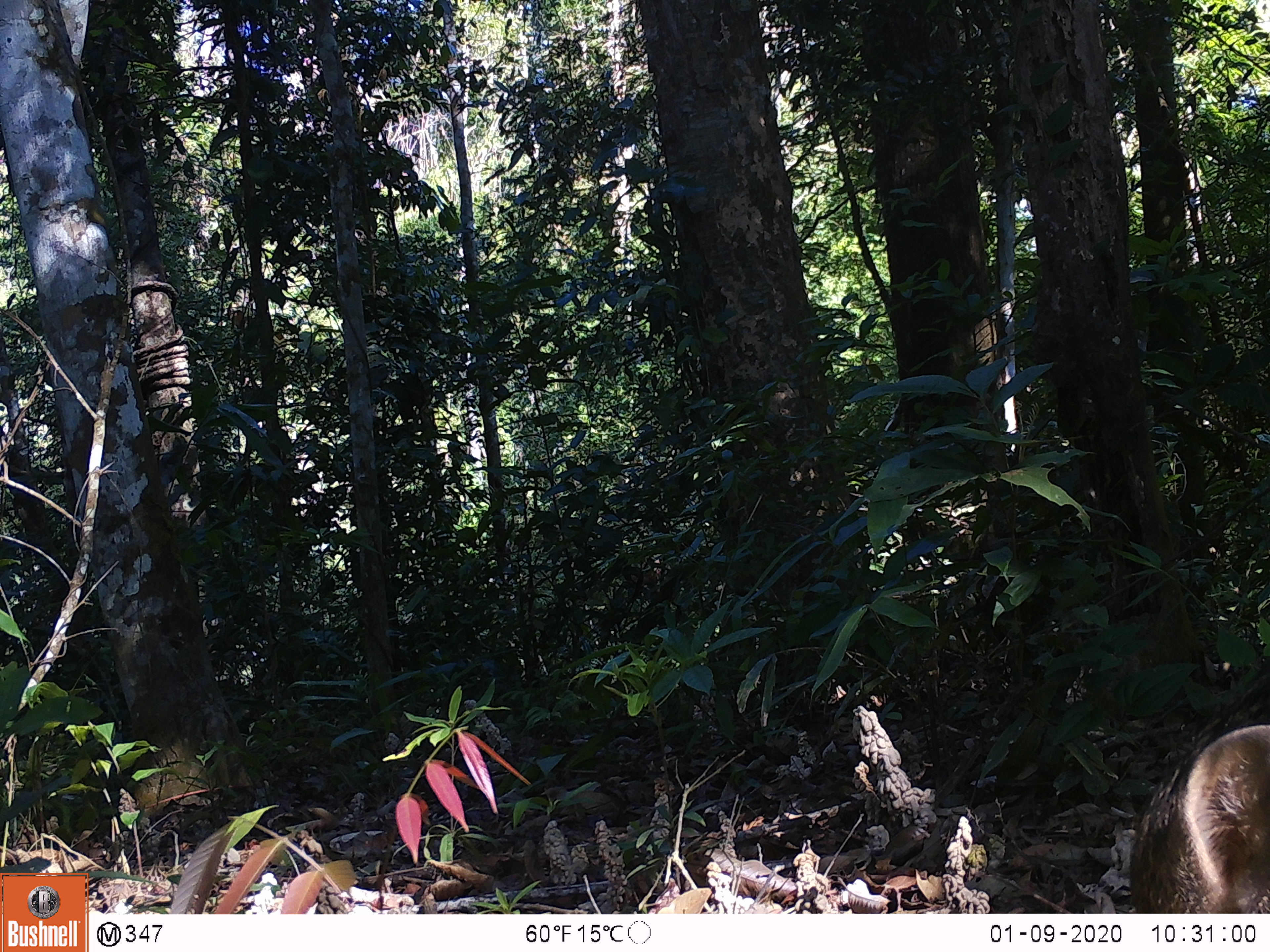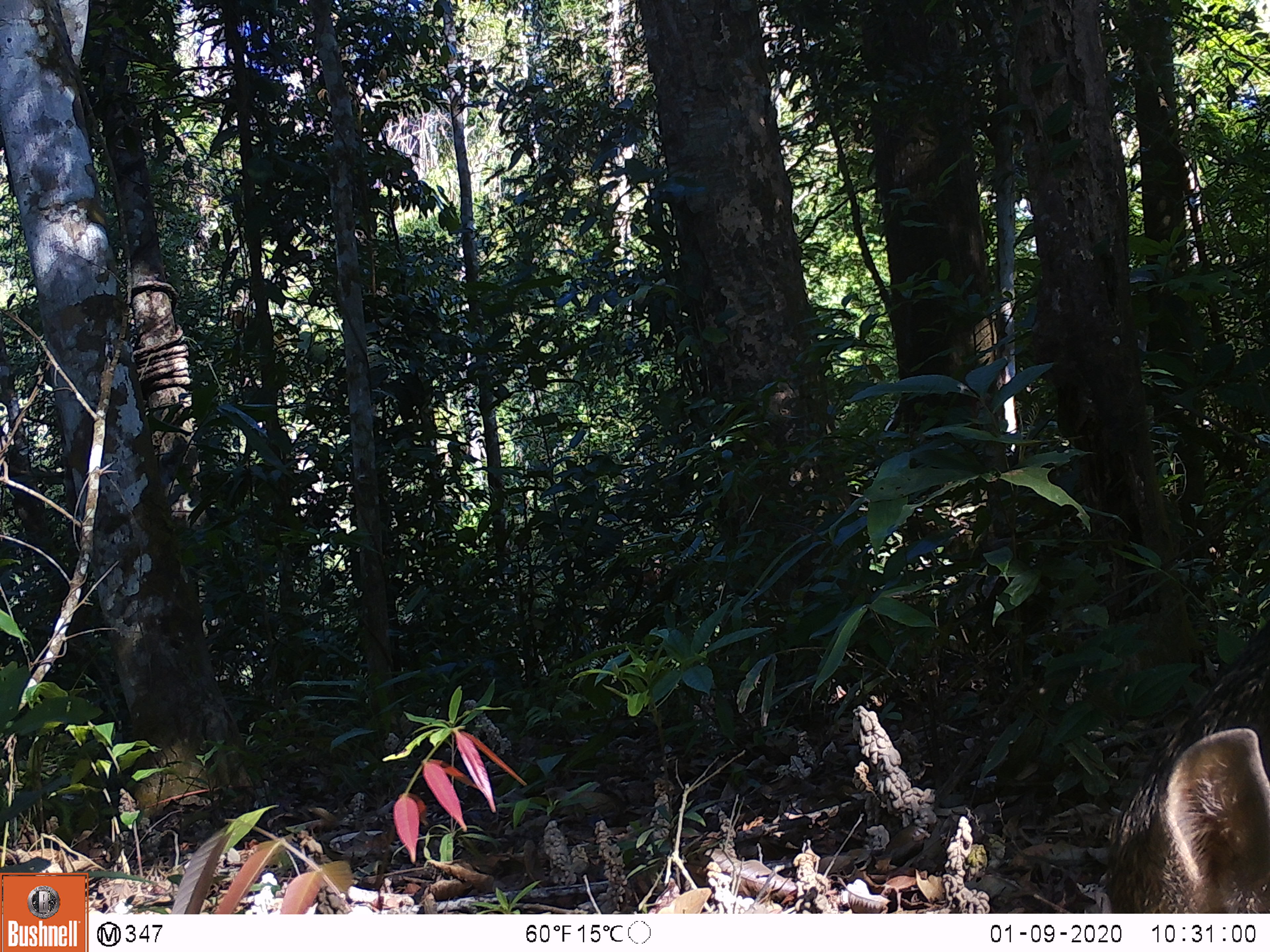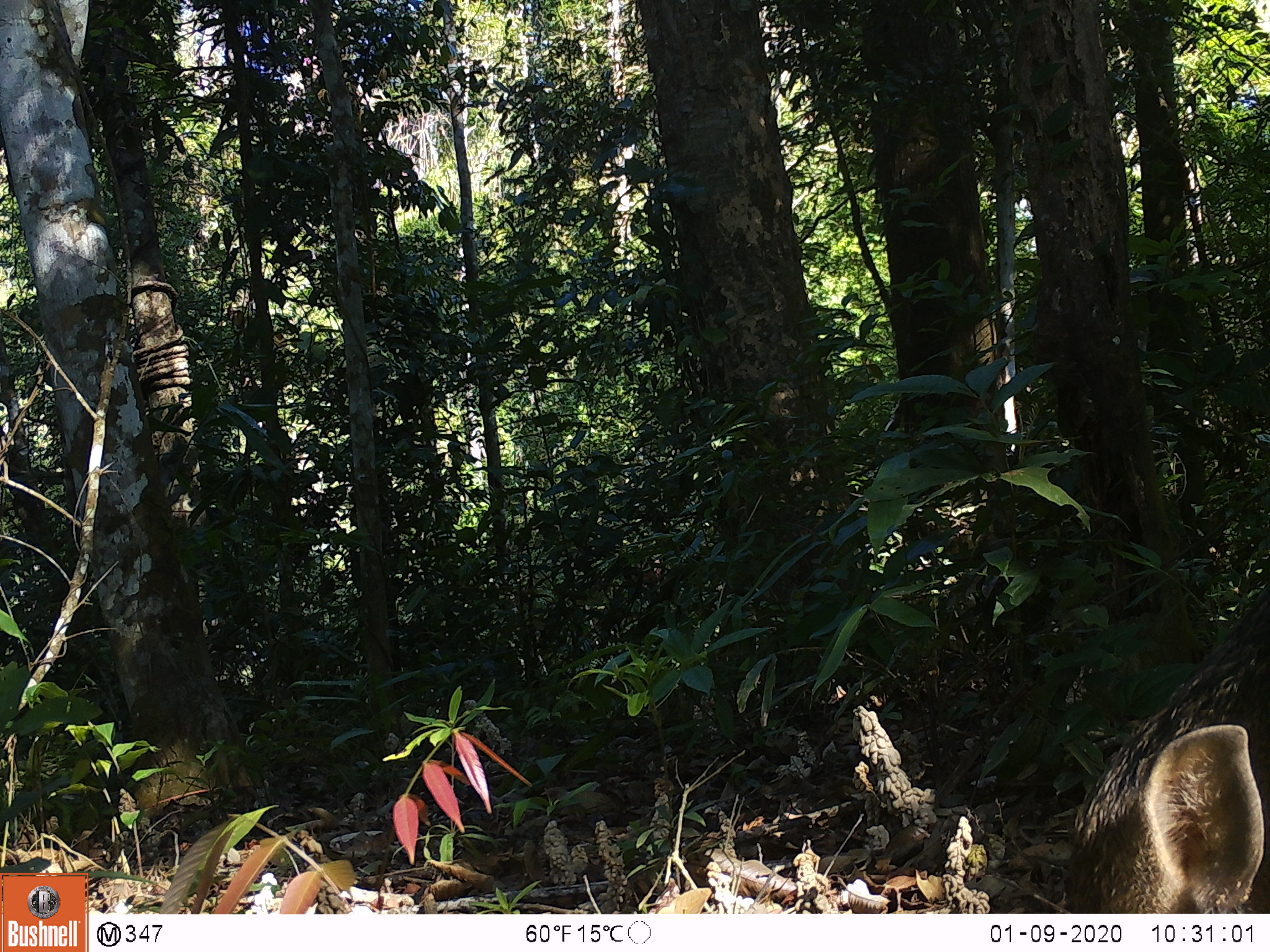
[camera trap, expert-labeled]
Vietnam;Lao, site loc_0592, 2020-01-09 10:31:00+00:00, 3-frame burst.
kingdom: Animalia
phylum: Chordata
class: Mammalia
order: Artiodactyla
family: Suidae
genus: Sus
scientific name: Sus scrofa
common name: eurasian wild pig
Eurasian wild pig (Sus scrofa). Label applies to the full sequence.